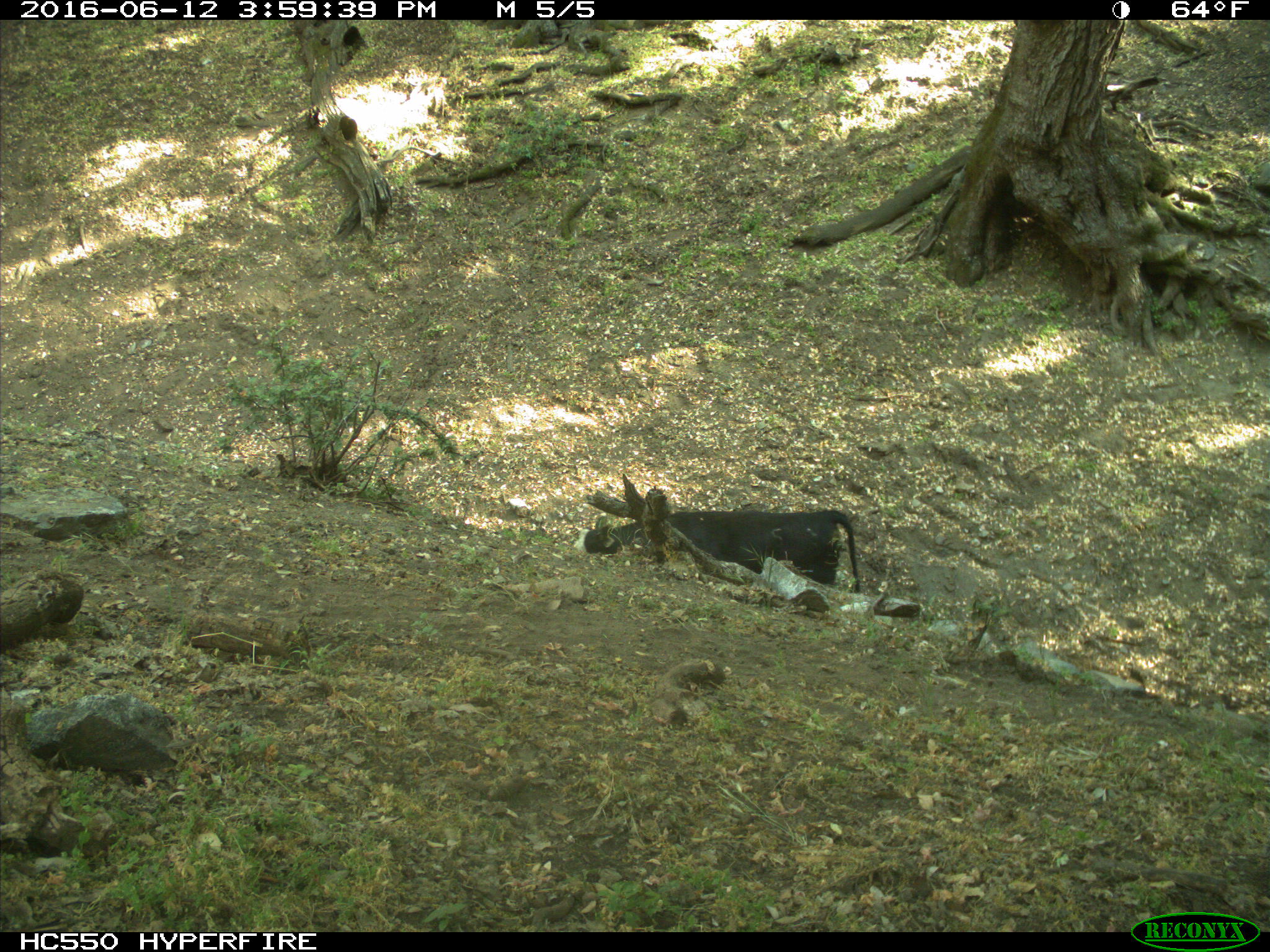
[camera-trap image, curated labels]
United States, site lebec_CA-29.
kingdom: Animalia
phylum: Chordata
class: Mammalia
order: Artiodactyla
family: Bovidae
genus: Bos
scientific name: Bos taurus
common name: domestic cow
Bos taurus (domestic cow).